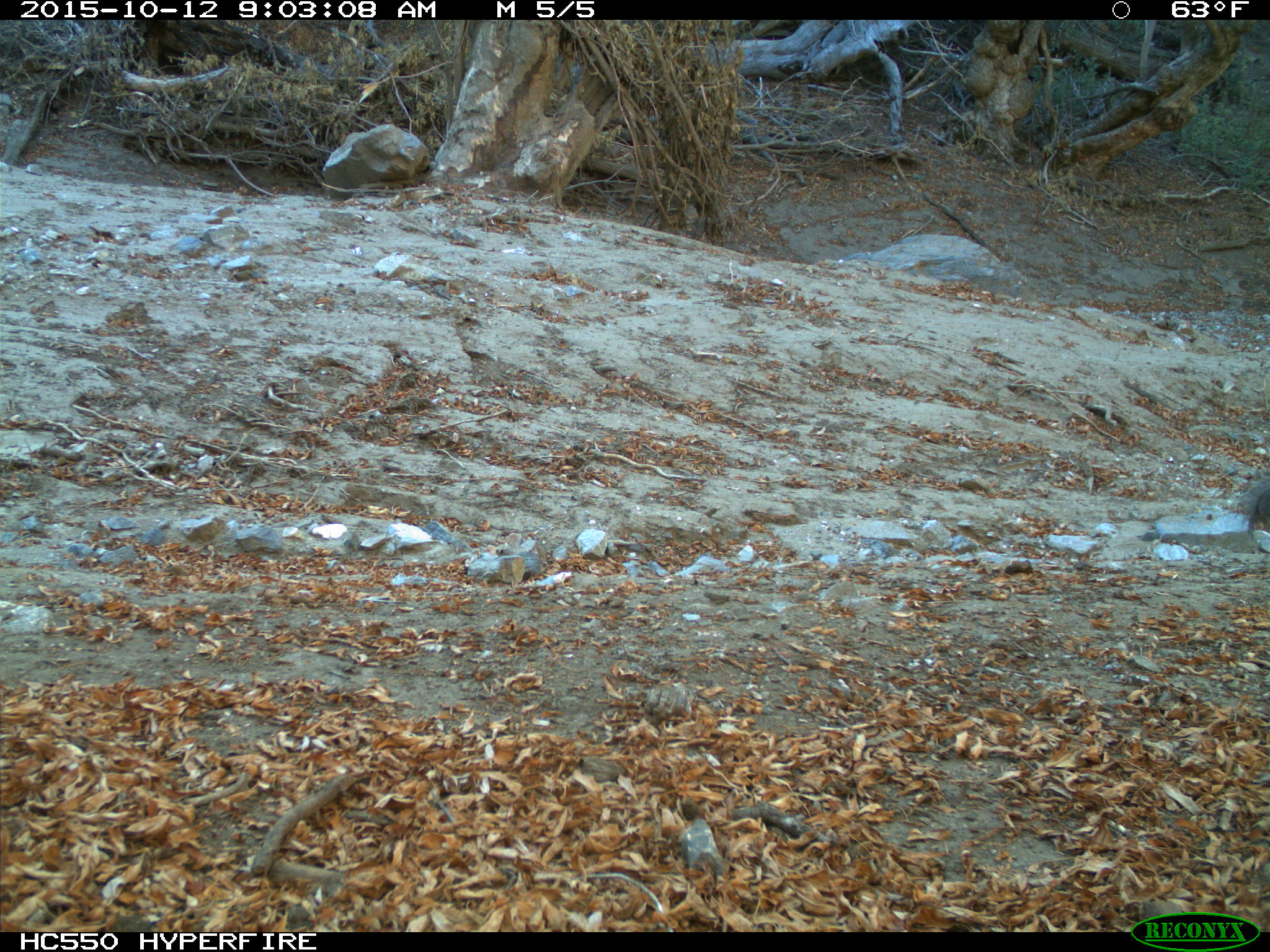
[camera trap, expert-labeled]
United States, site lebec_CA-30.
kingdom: Animalia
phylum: Chordata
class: Mammalia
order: Rodentia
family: Sciuridae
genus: Sciurus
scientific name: Sciurus carolinensis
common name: eastern gray squirrel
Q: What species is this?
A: Sciurus carolinensis (eastern gray squirrel).